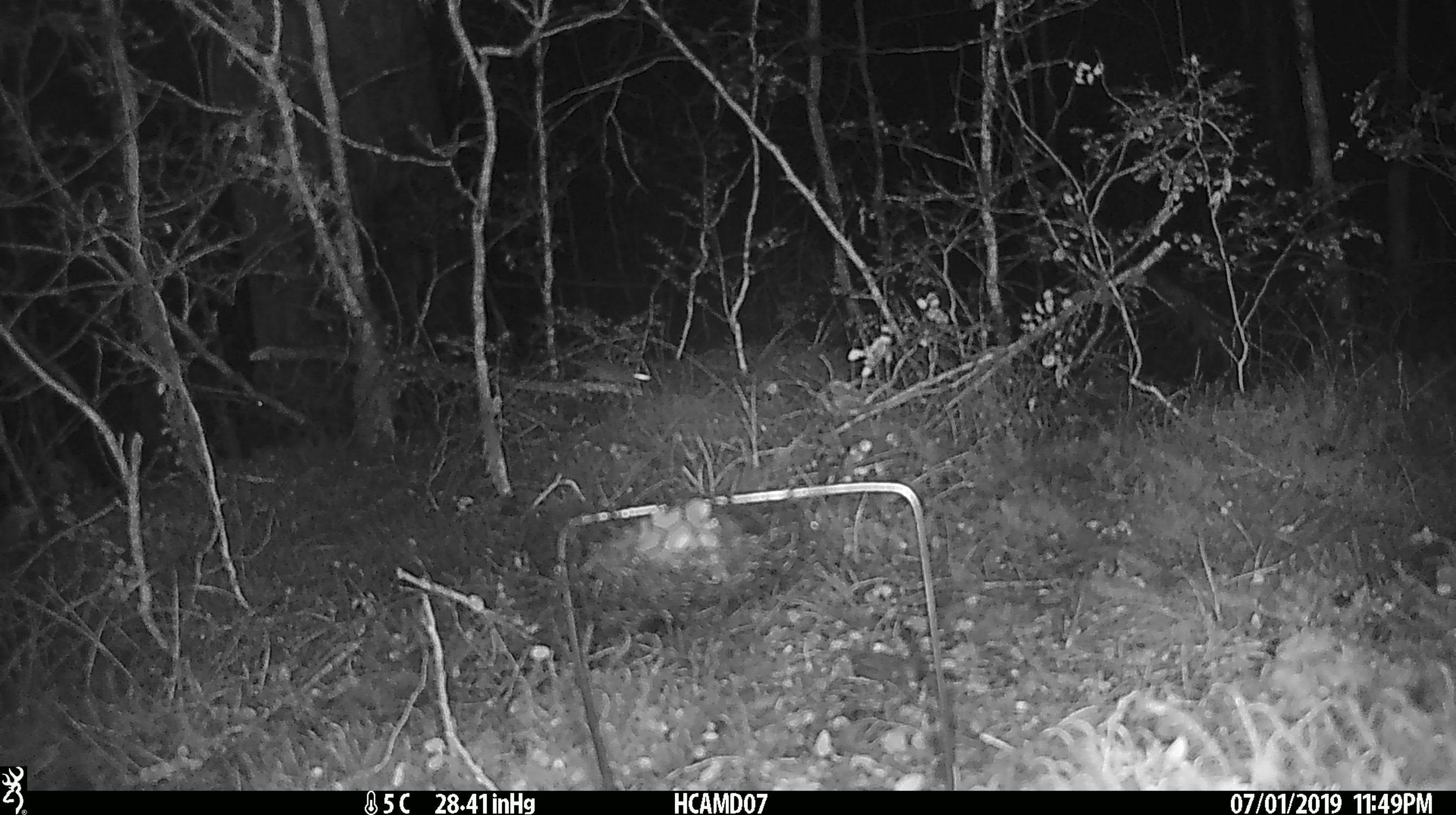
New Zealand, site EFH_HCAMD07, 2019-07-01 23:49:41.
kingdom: Animalia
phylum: Chordata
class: Mammalia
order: Rodentia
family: Muridae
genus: Mus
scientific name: Mus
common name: mouse